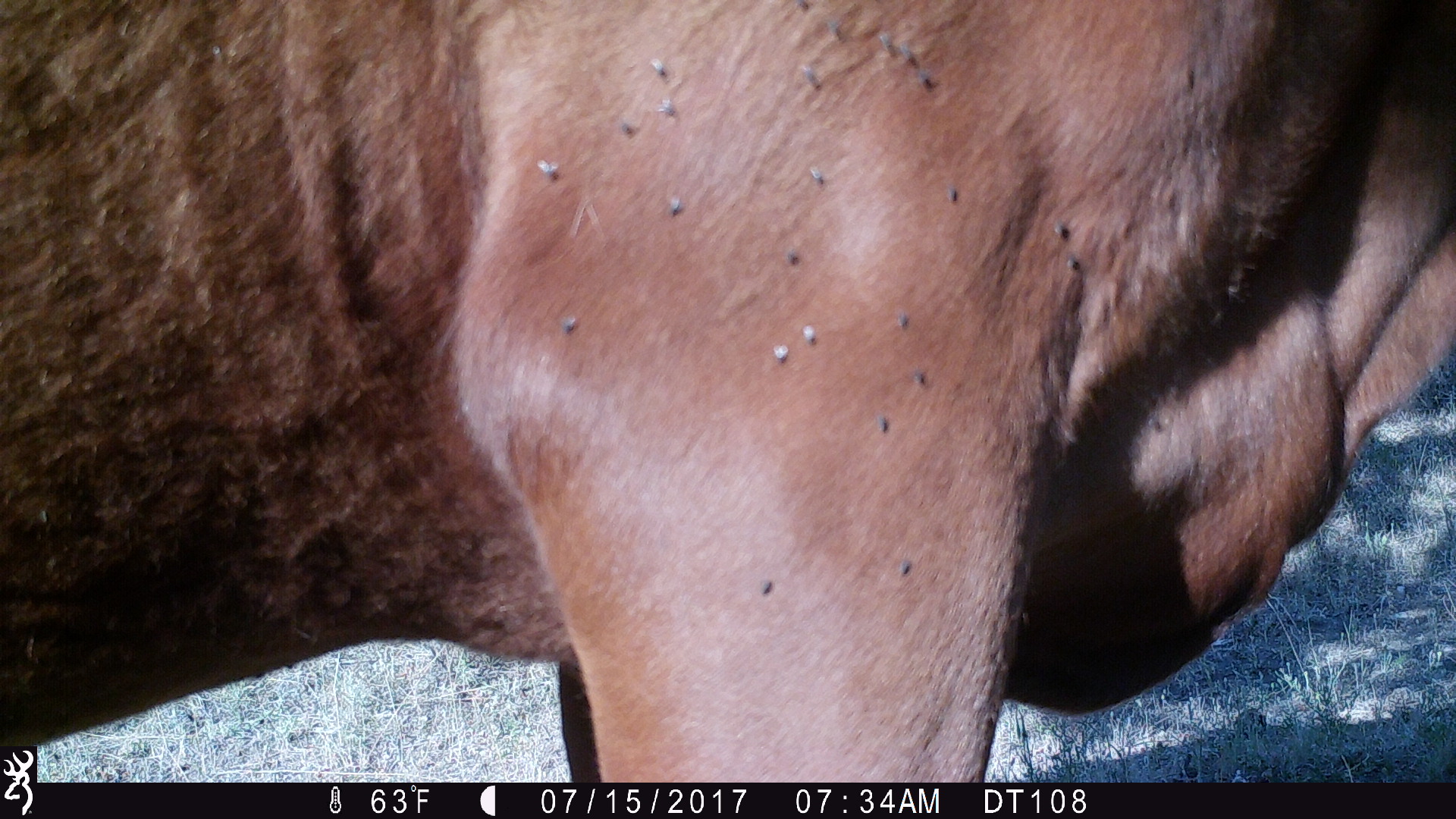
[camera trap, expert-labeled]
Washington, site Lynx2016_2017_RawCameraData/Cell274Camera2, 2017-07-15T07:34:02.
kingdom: Animalia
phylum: Chordata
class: Mammalia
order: Artiodactyla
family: Bovidae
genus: Bos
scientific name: Bos taurus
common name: domestic cattle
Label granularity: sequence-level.